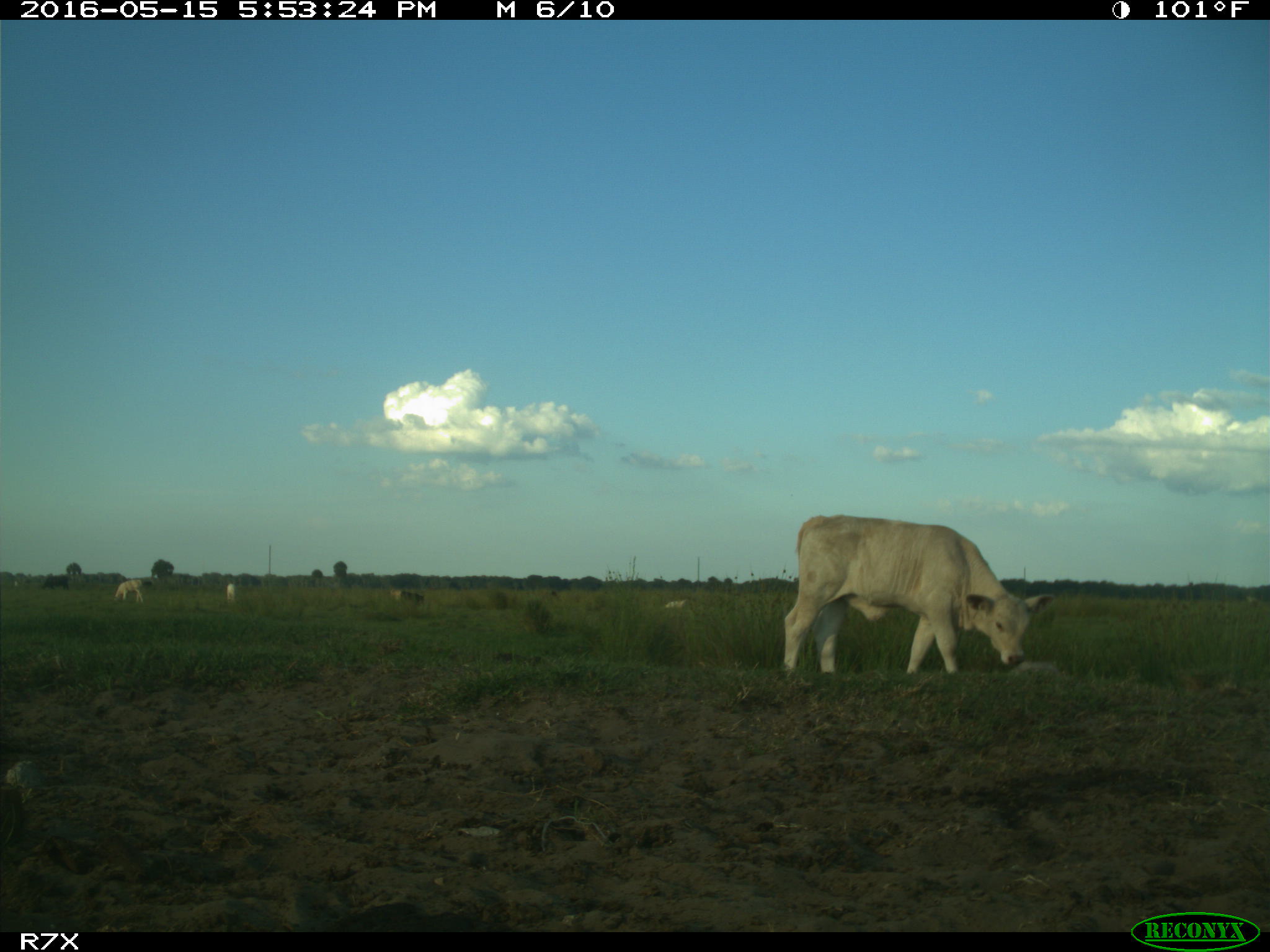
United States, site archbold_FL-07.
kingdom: Animalia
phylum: Chordata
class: Mammalia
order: Artiodactyla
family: Bovidae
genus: Bos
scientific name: Bos taurus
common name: domestic cow